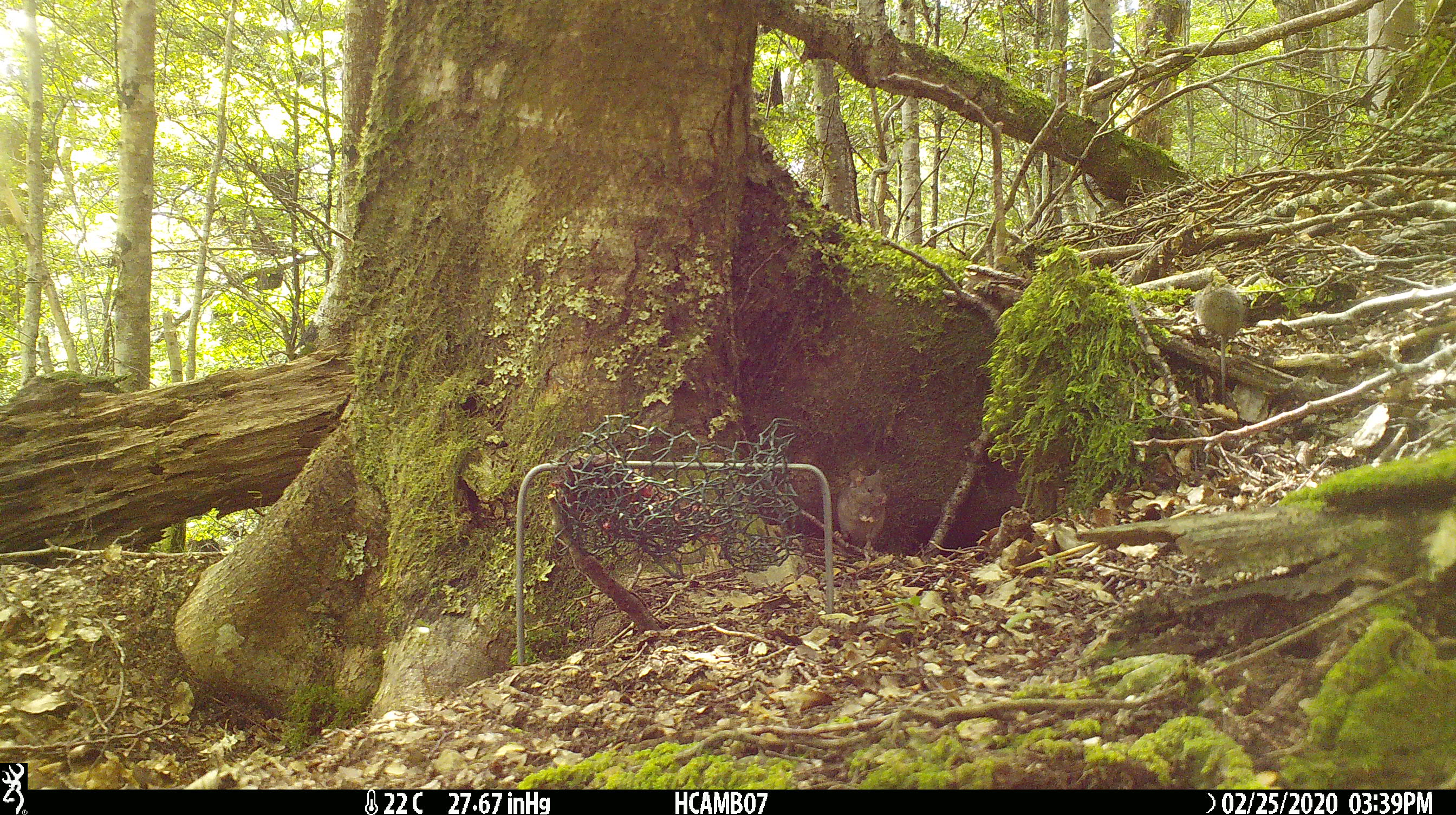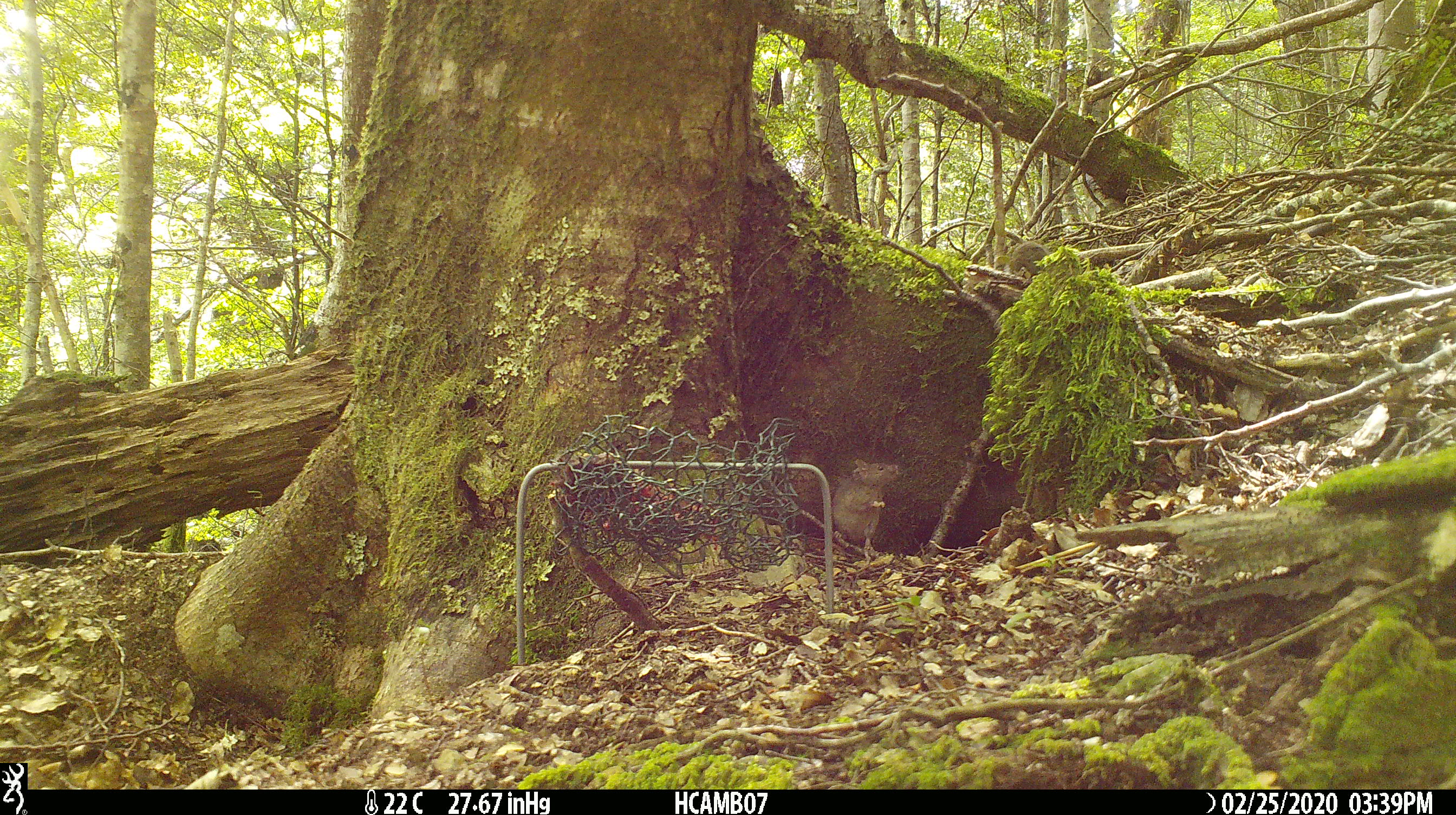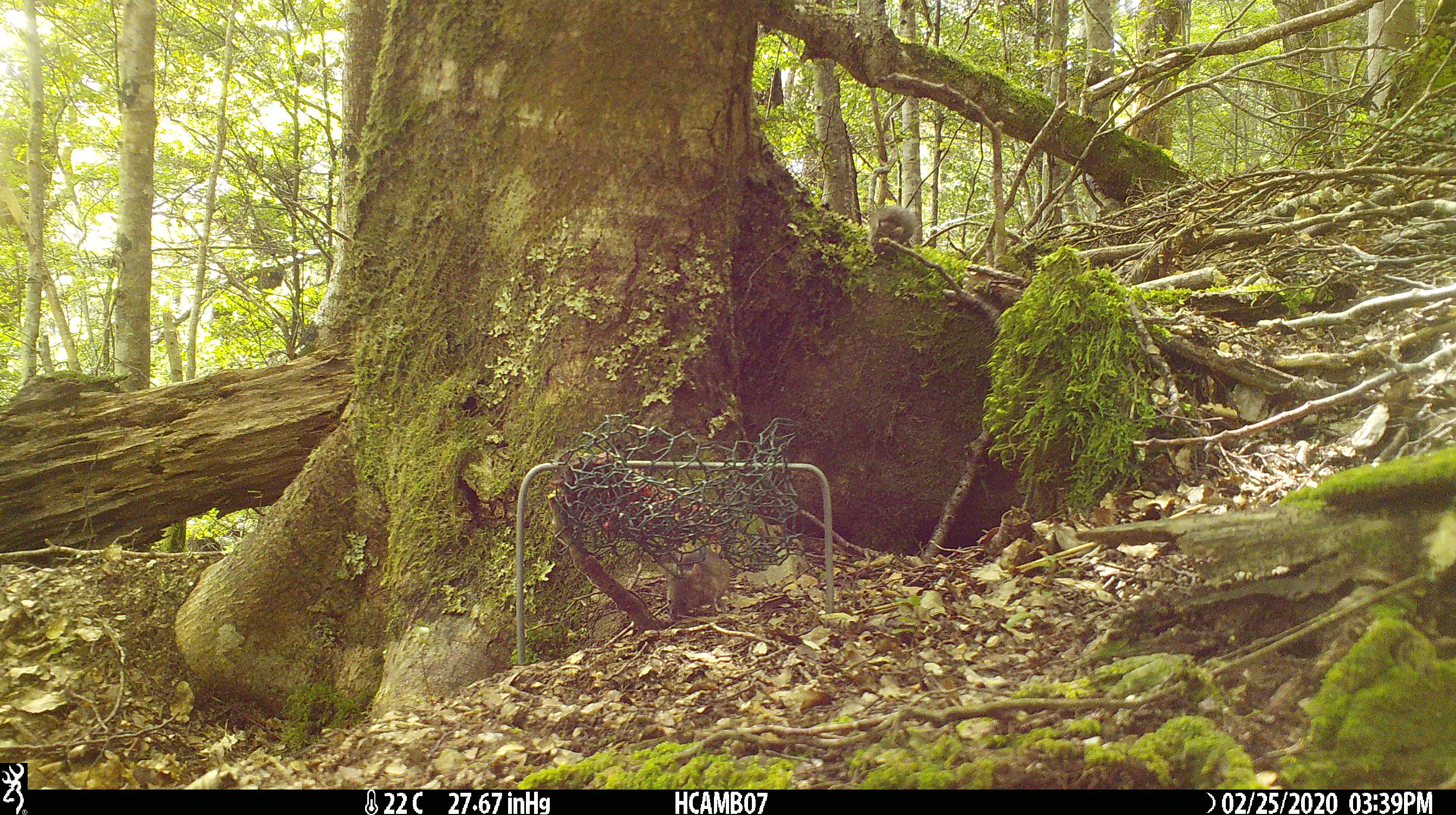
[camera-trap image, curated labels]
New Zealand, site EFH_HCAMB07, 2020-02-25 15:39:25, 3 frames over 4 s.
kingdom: Animalia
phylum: Chordata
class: Mammalia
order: Rodentia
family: Muridae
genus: Mus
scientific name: Mus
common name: mouse